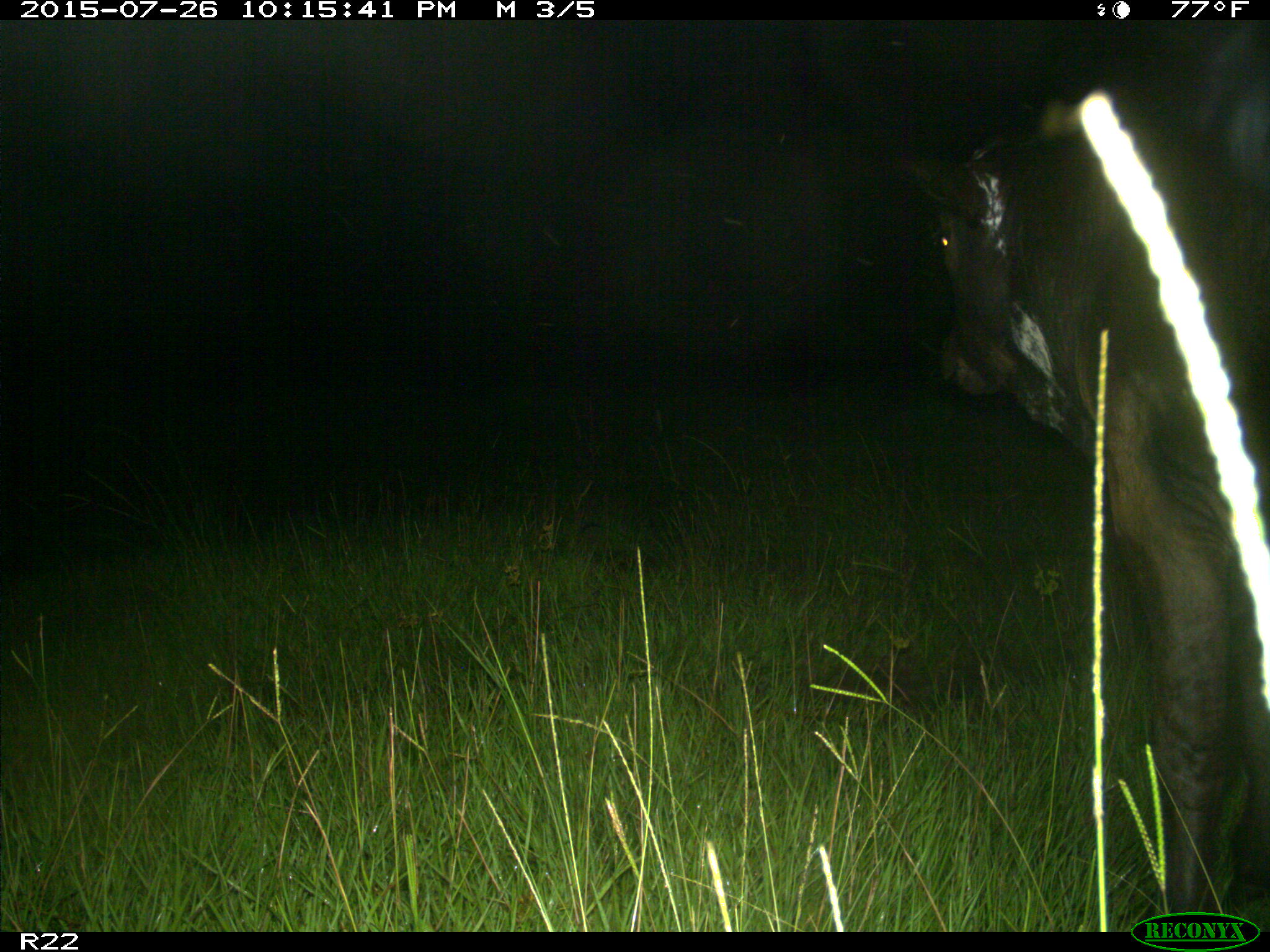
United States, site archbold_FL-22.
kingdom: Animalia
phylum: Chordata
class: Mammalia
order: Artiodactyla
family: Bovidae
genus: Bos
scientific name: Bos taurus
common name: domestic cow